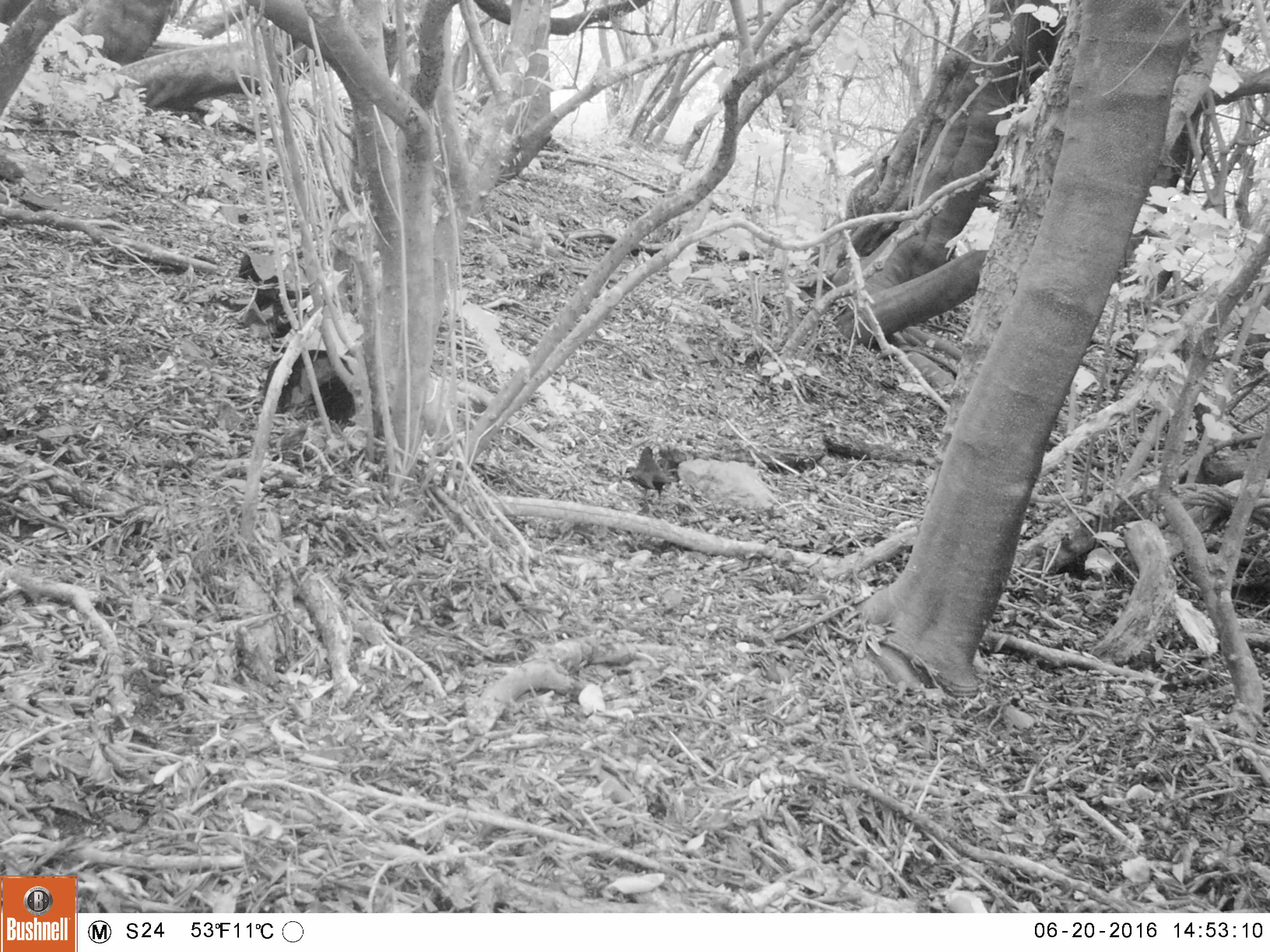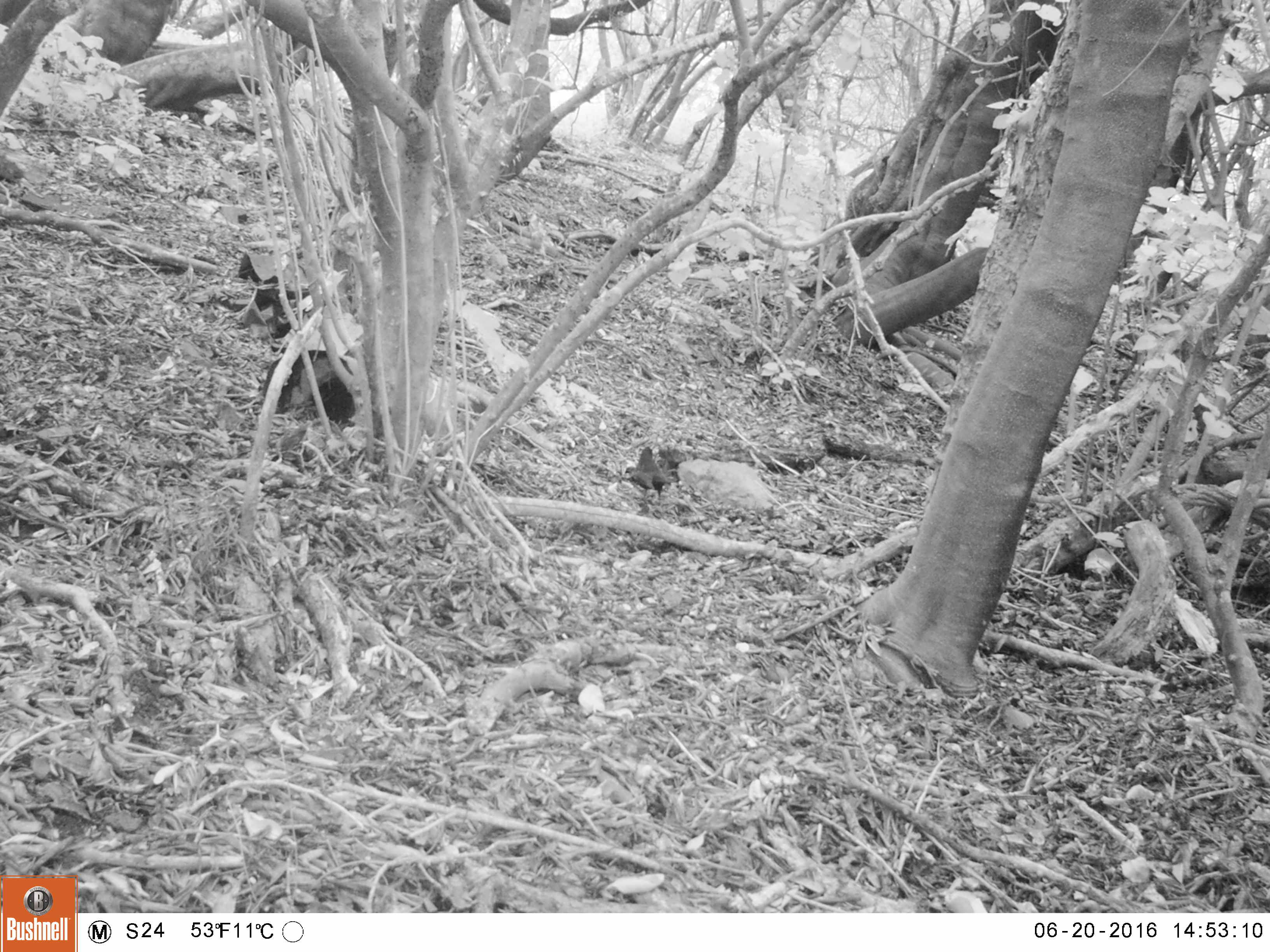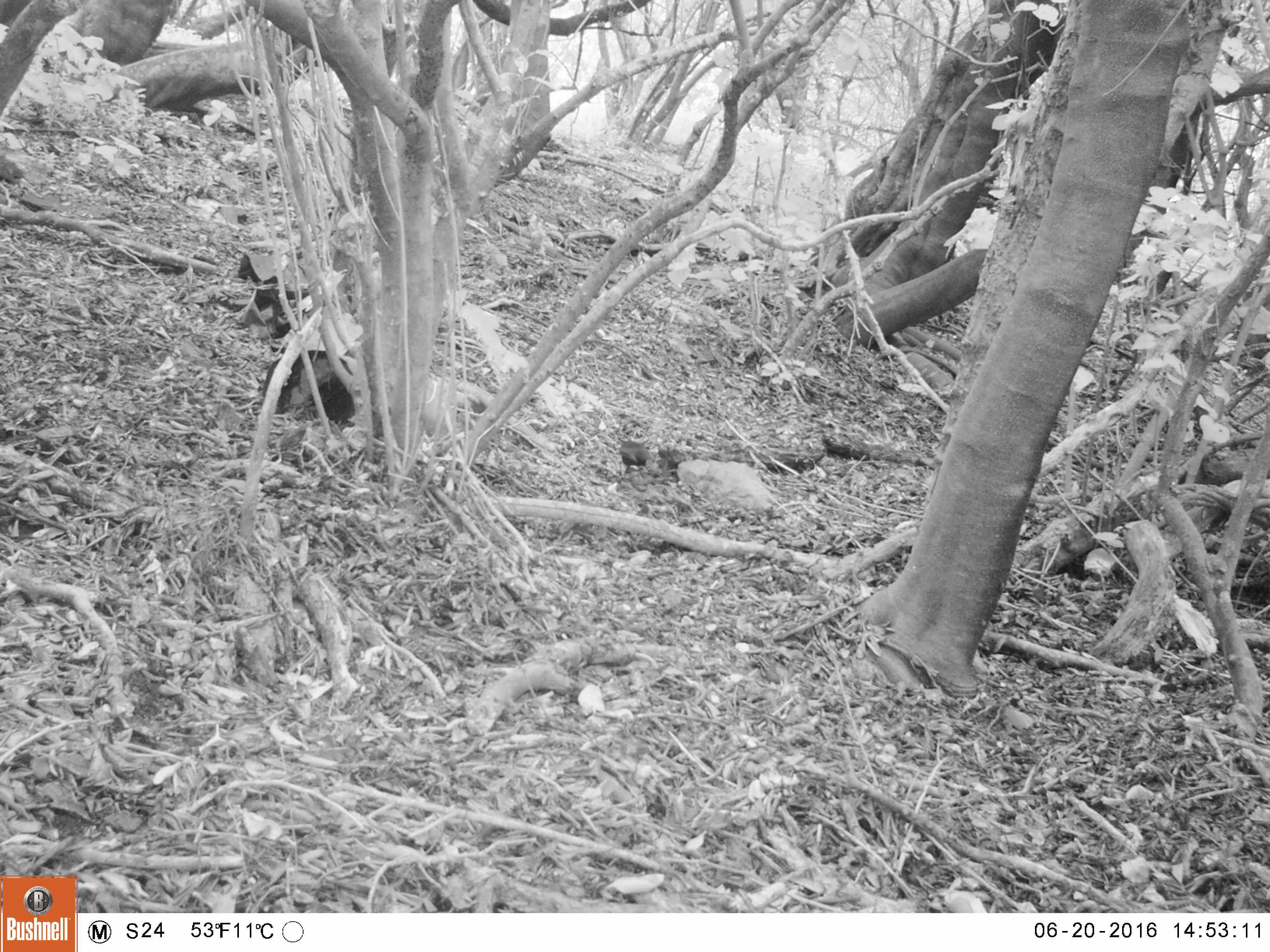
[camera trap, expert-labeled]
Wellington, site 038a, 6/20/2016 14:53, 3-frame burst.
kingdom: Animalia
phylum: Chordata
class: Aves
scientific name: Aves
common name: bird